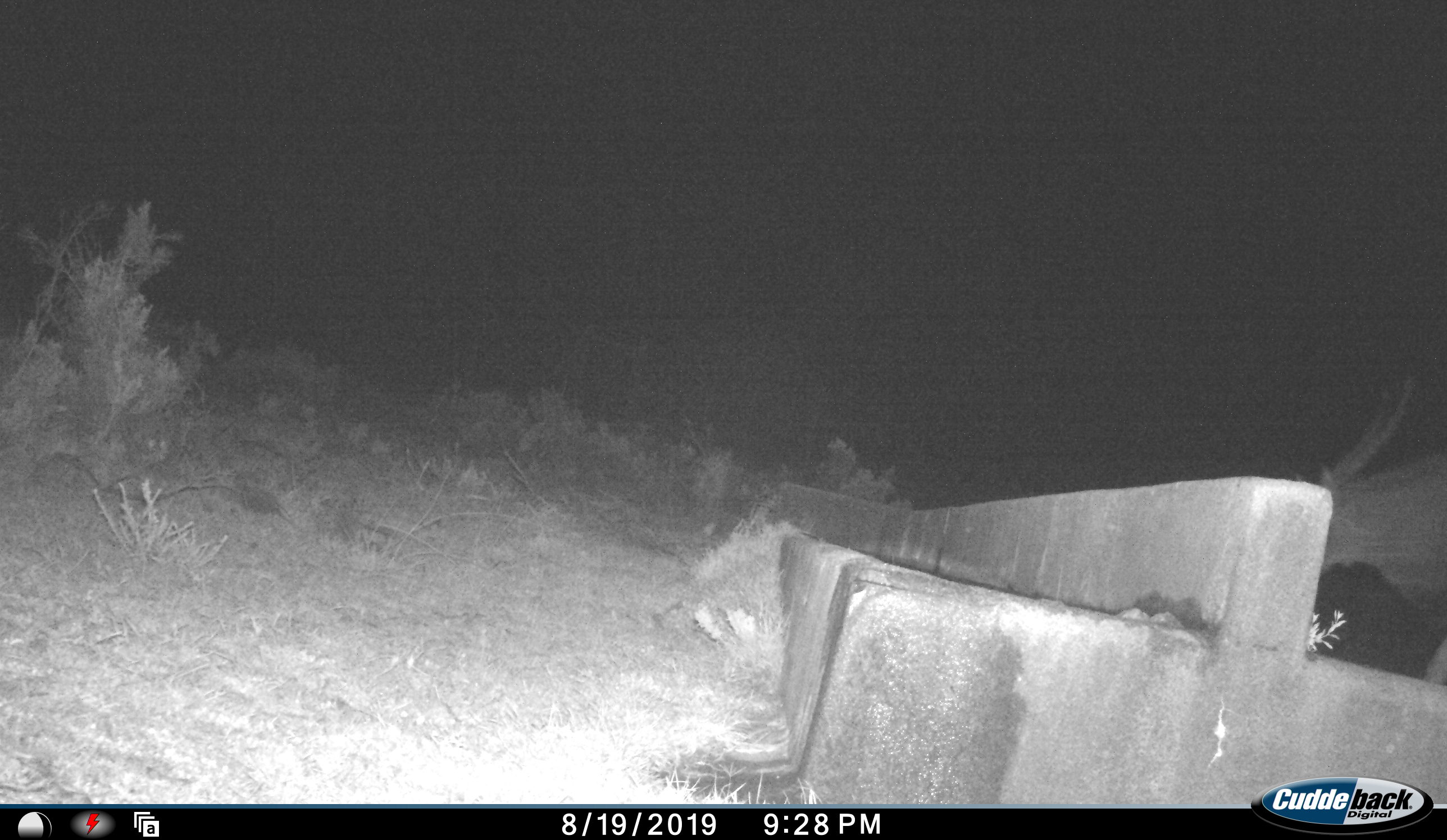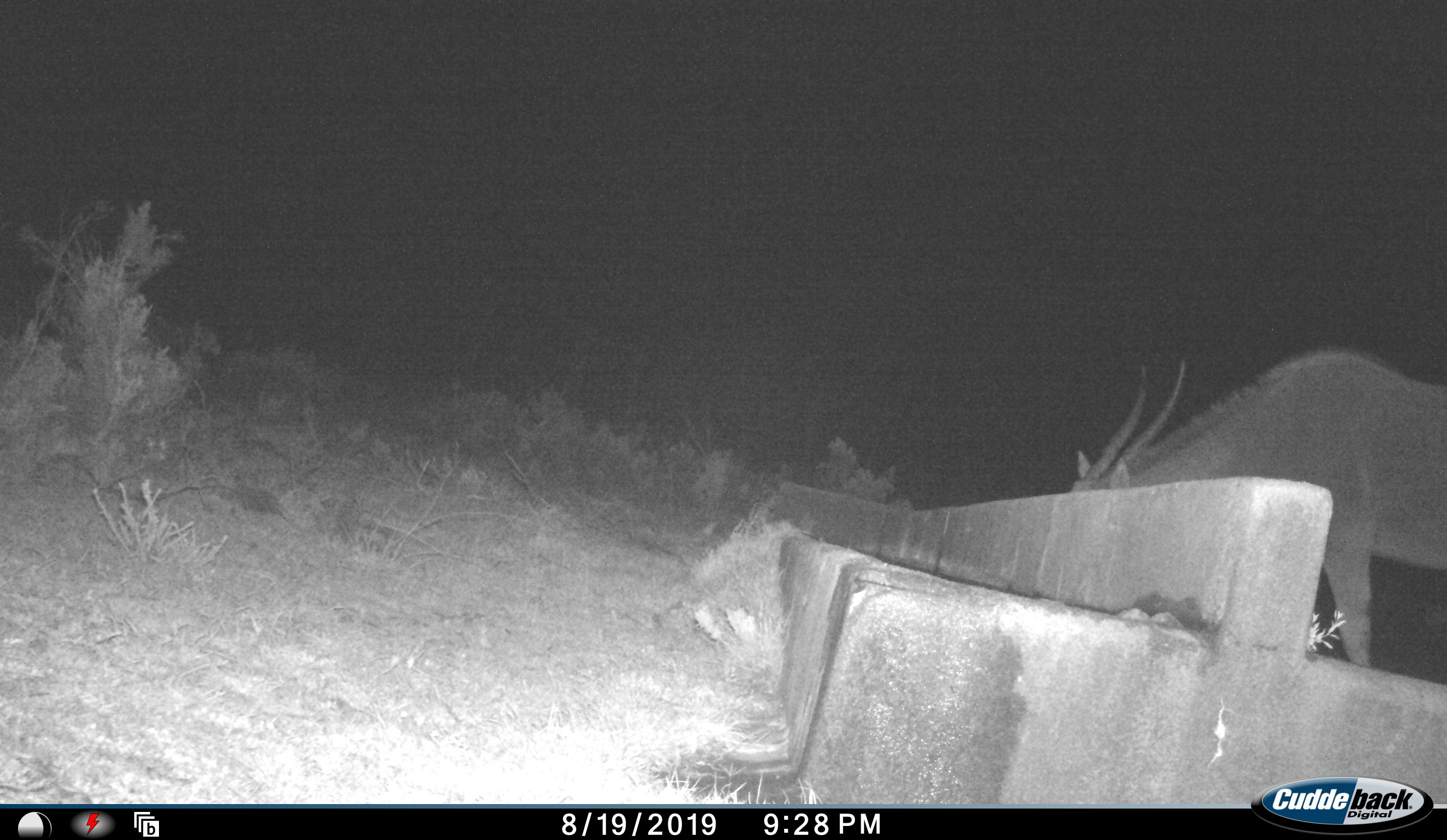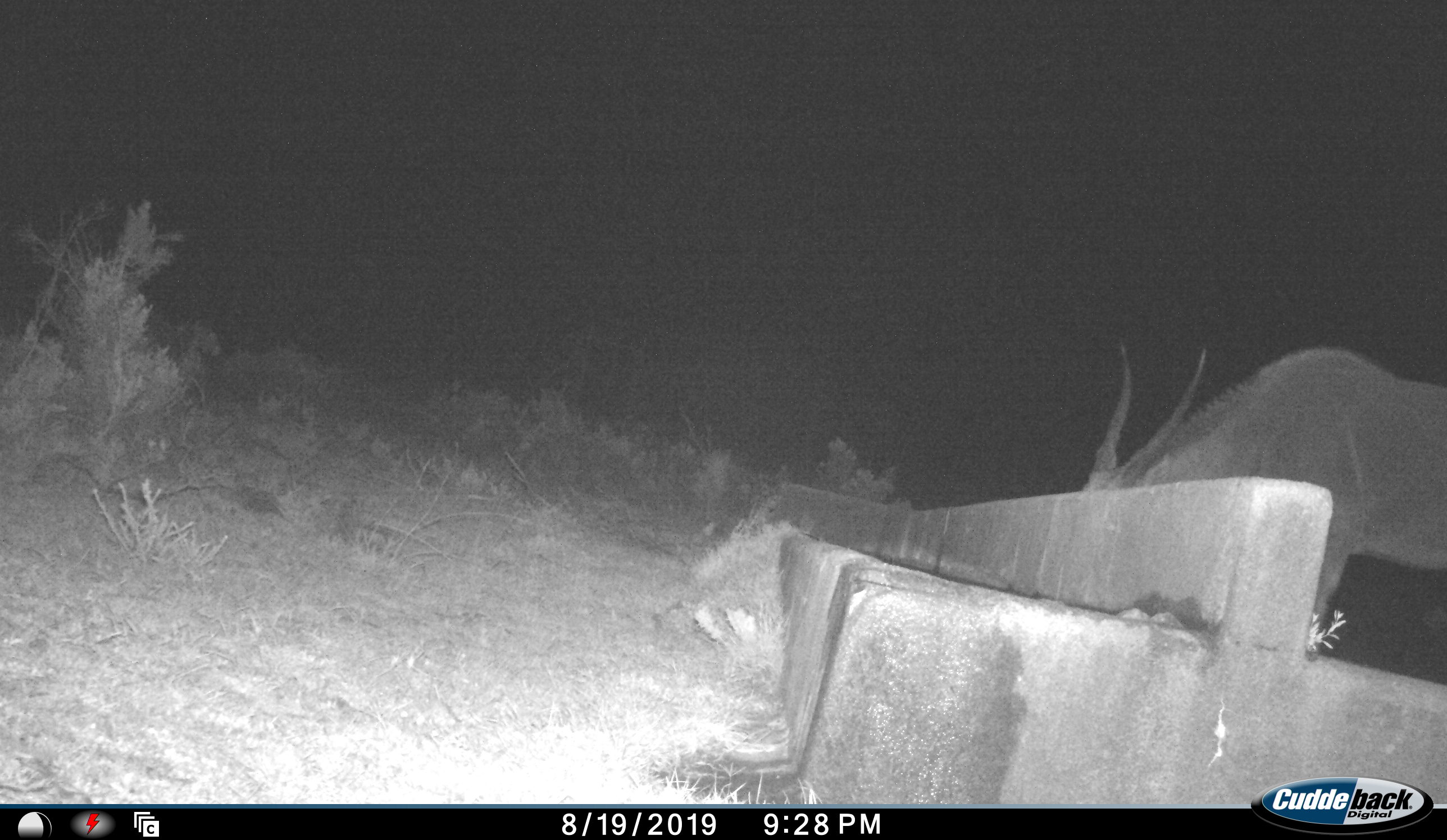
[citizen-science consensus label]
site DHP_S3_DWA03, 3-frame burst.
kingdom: Animalia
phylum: Chordata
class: Mammalia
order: Artiodactyla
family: Bovidae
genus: Tragelaphus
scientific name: Tragelaphus oryx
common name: eland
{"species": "eland (Tragelaphus oryx)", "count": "1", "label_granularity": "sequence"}